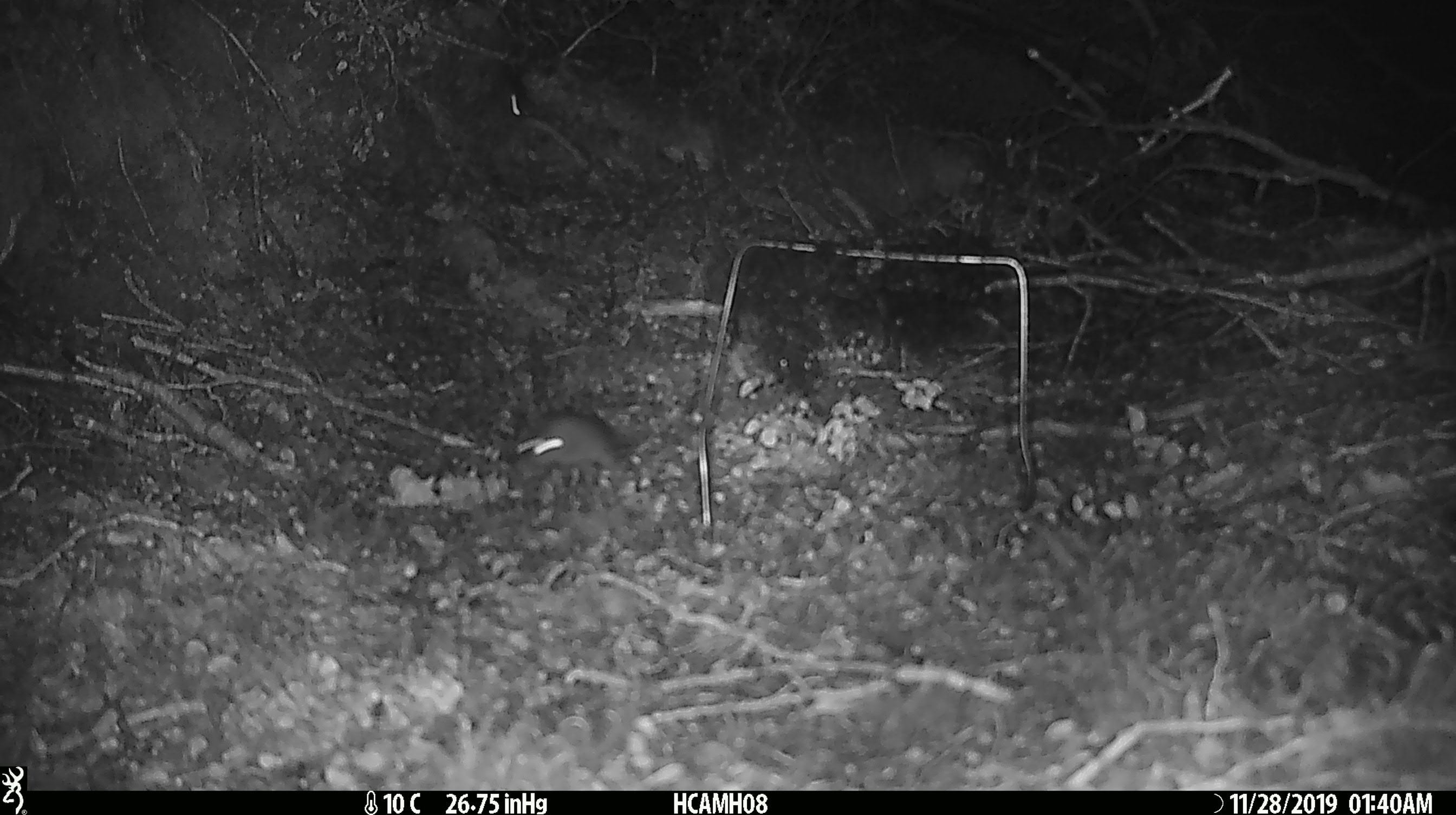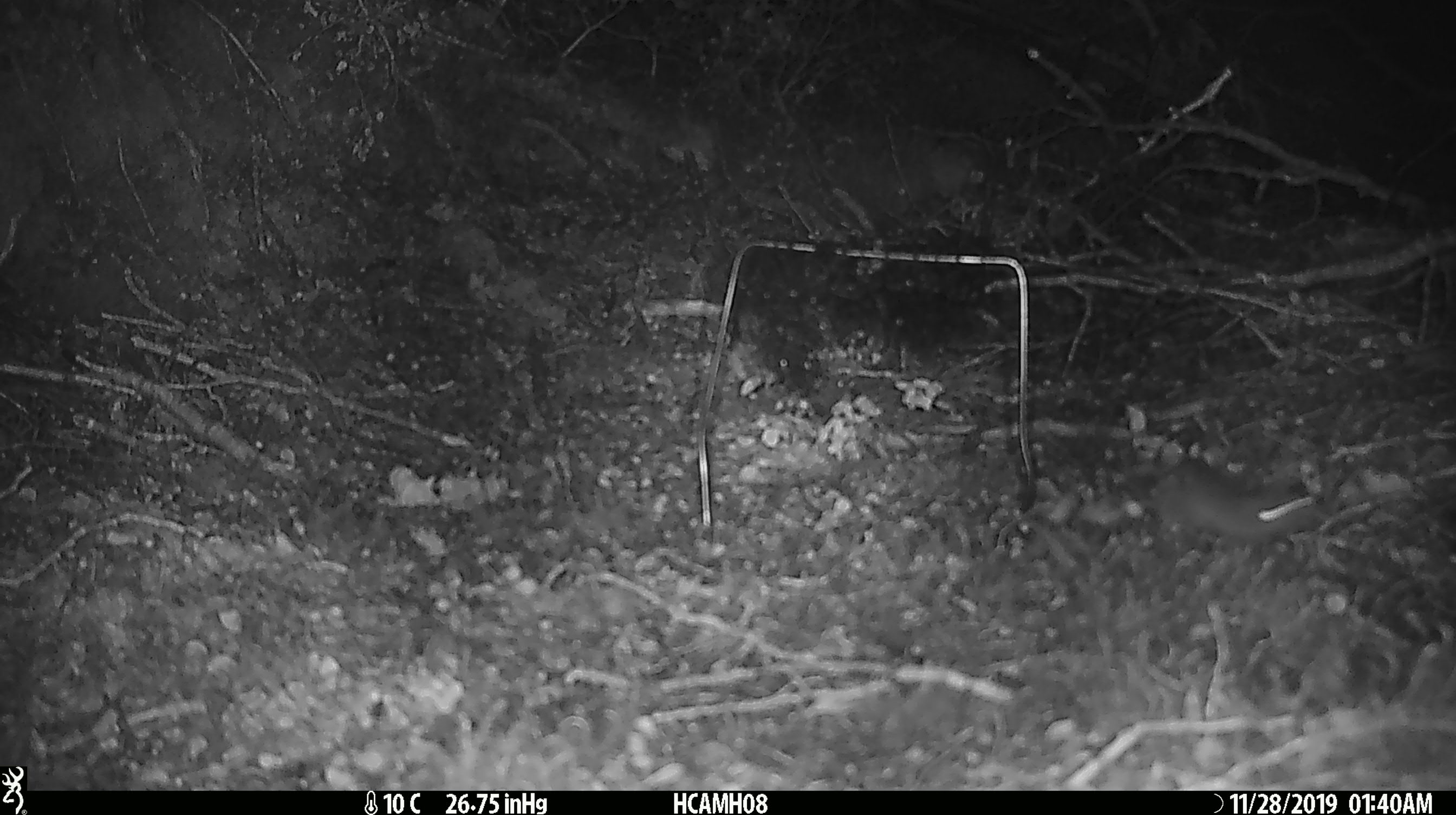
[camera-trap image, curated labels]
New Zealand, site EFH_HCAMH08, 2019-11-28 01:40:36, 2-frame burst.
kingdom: Animalia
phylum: Chordata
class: Mammalia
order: Rodentia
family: Muridae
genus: Mus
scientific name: Mus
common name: mouse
Mouse (Mus).